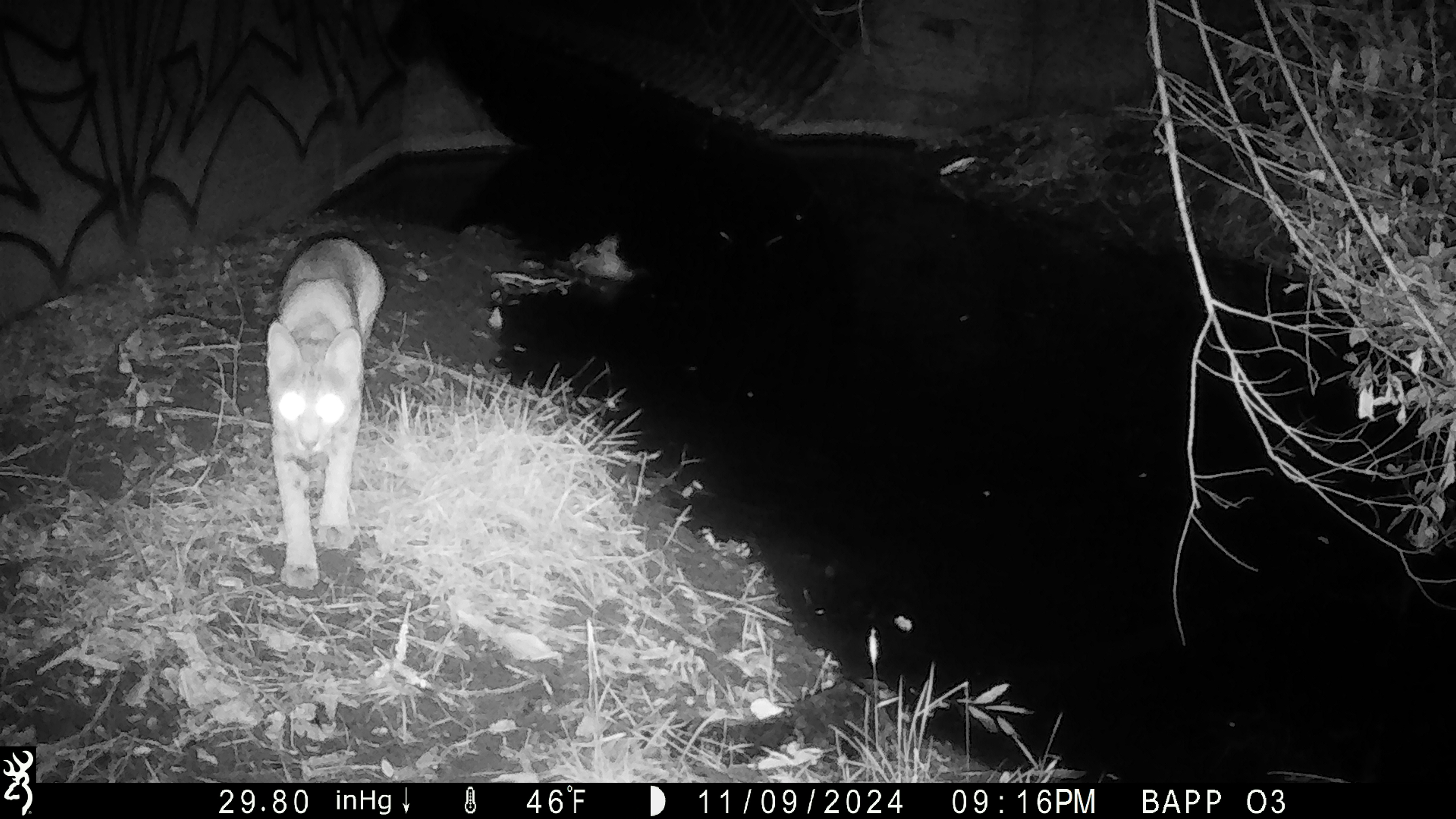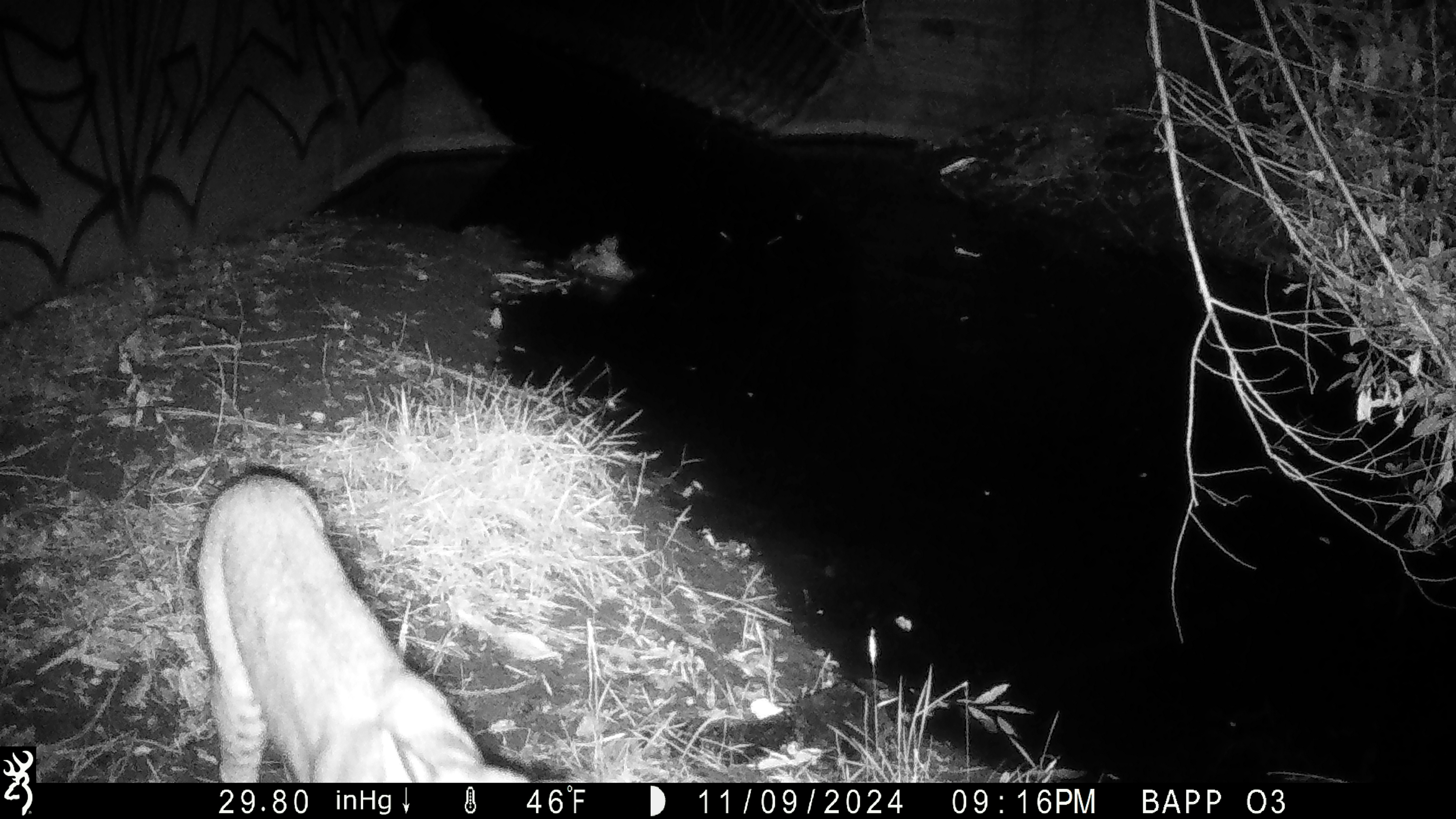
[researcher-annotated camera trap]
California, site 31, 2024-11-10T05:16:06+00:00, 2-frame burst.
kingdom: Animalia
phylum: Chordata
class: Mammalia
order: Carnivora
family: Felidae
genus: Lynx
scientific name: Lynx rufus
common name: bobcat